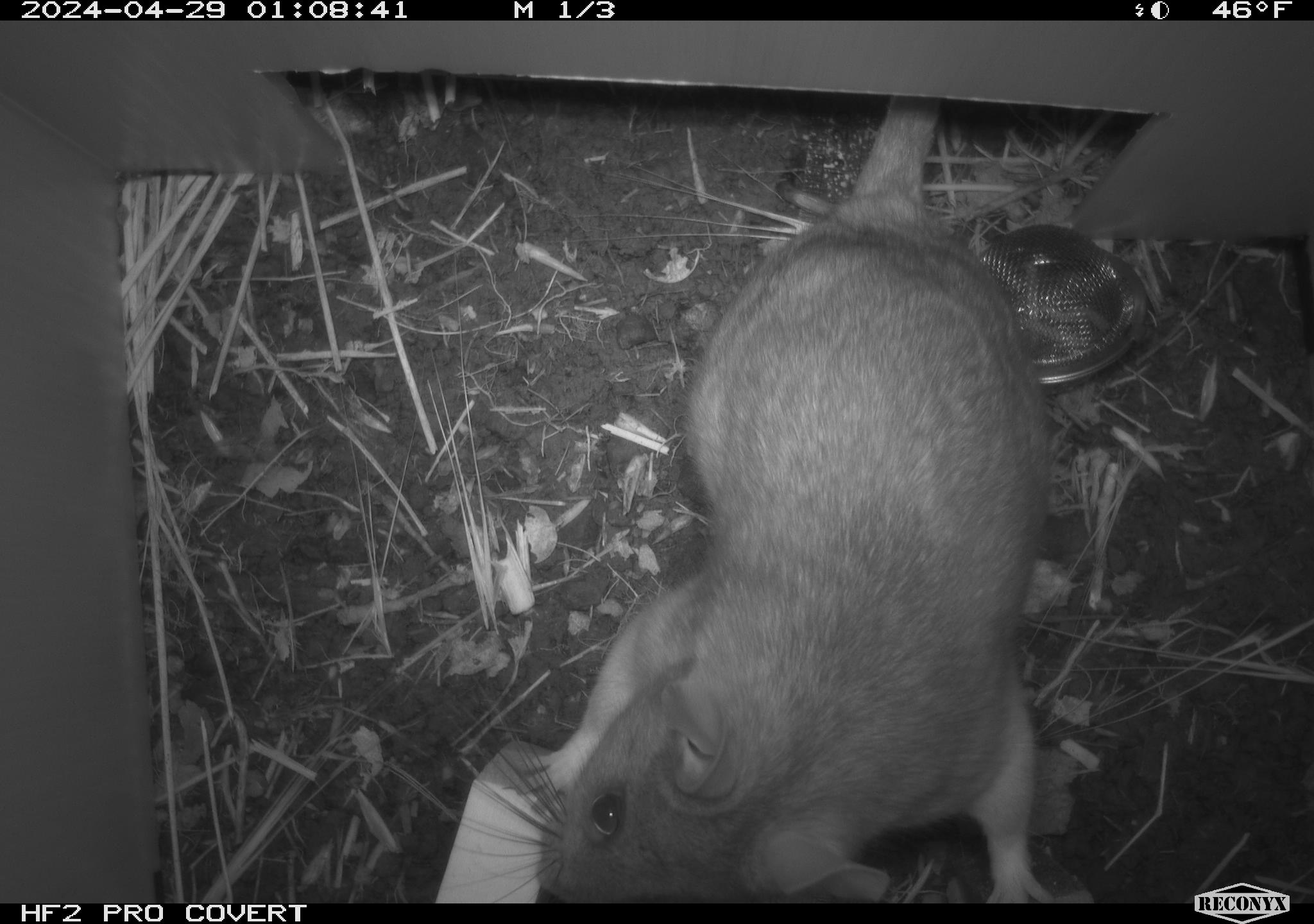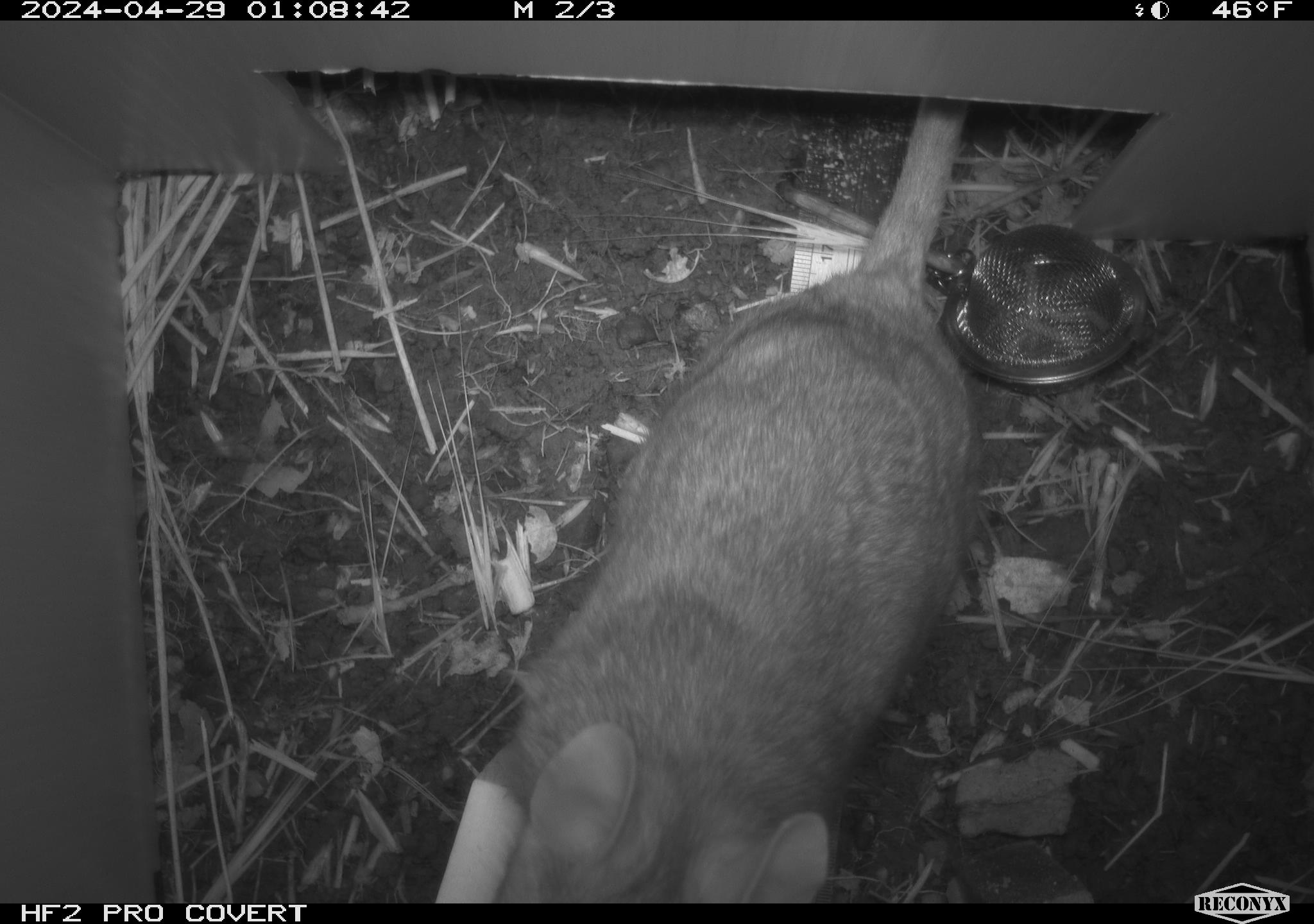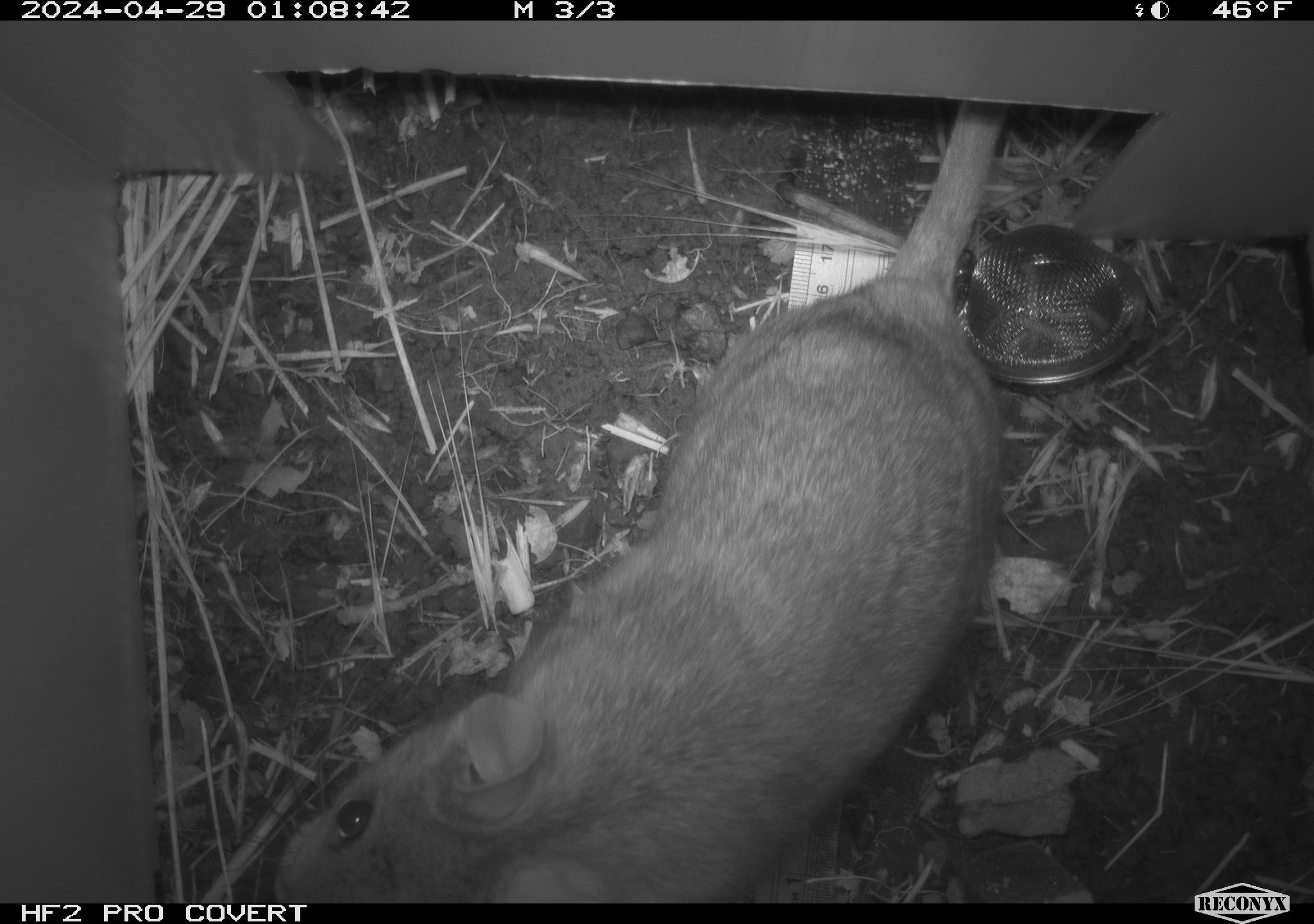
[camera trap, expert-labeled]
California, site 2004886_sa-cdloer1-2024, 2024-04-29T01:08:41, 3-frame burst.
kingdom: Animalia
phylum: Chordata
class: Mammalia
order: Rodentia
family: Cricetidae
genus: Neotoma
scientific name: Neotoma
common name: pack rat or woodrat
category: neotoma species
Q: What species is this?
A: Neotoma species (pack rat or woodrat) (Neotoma).